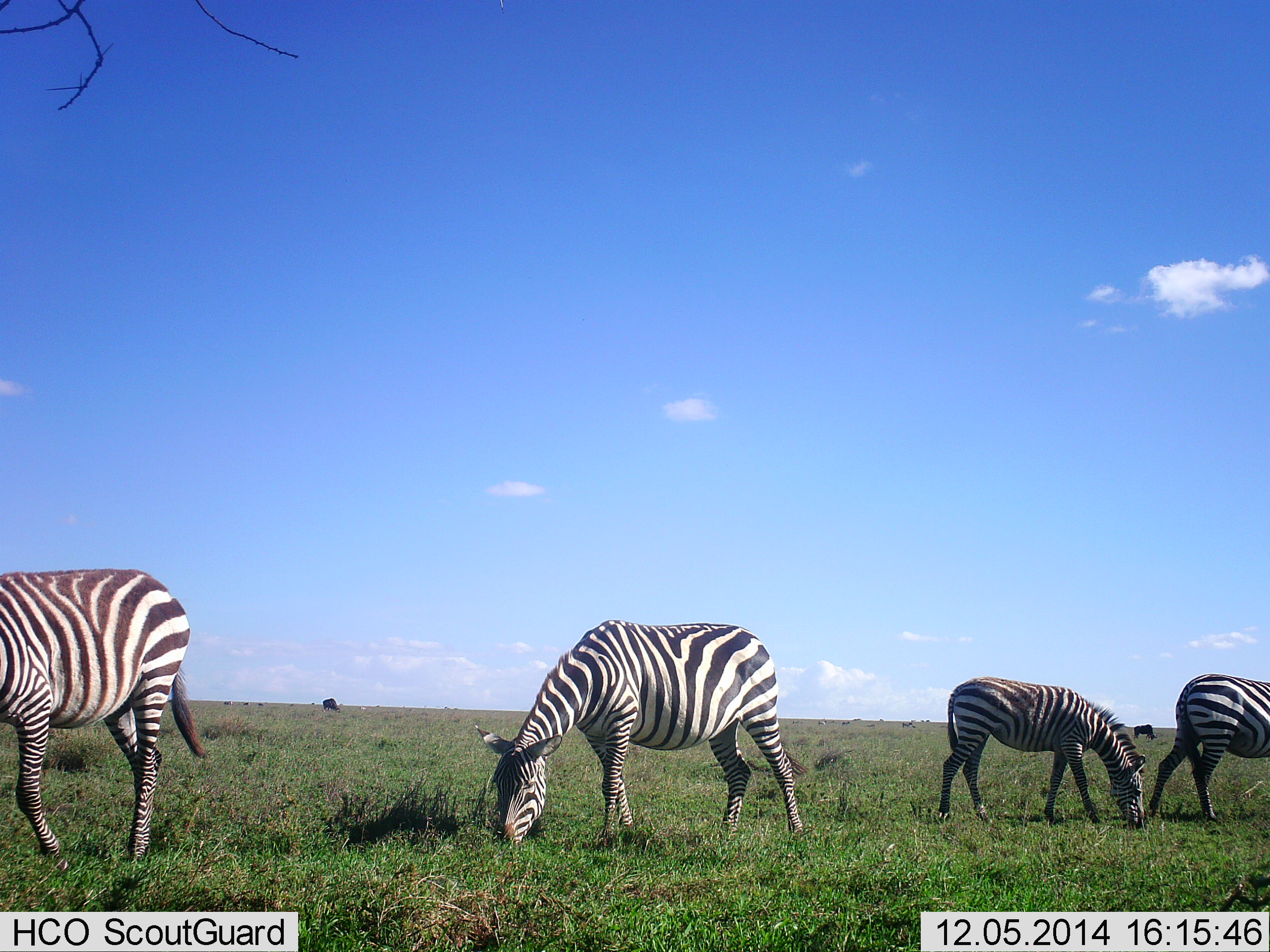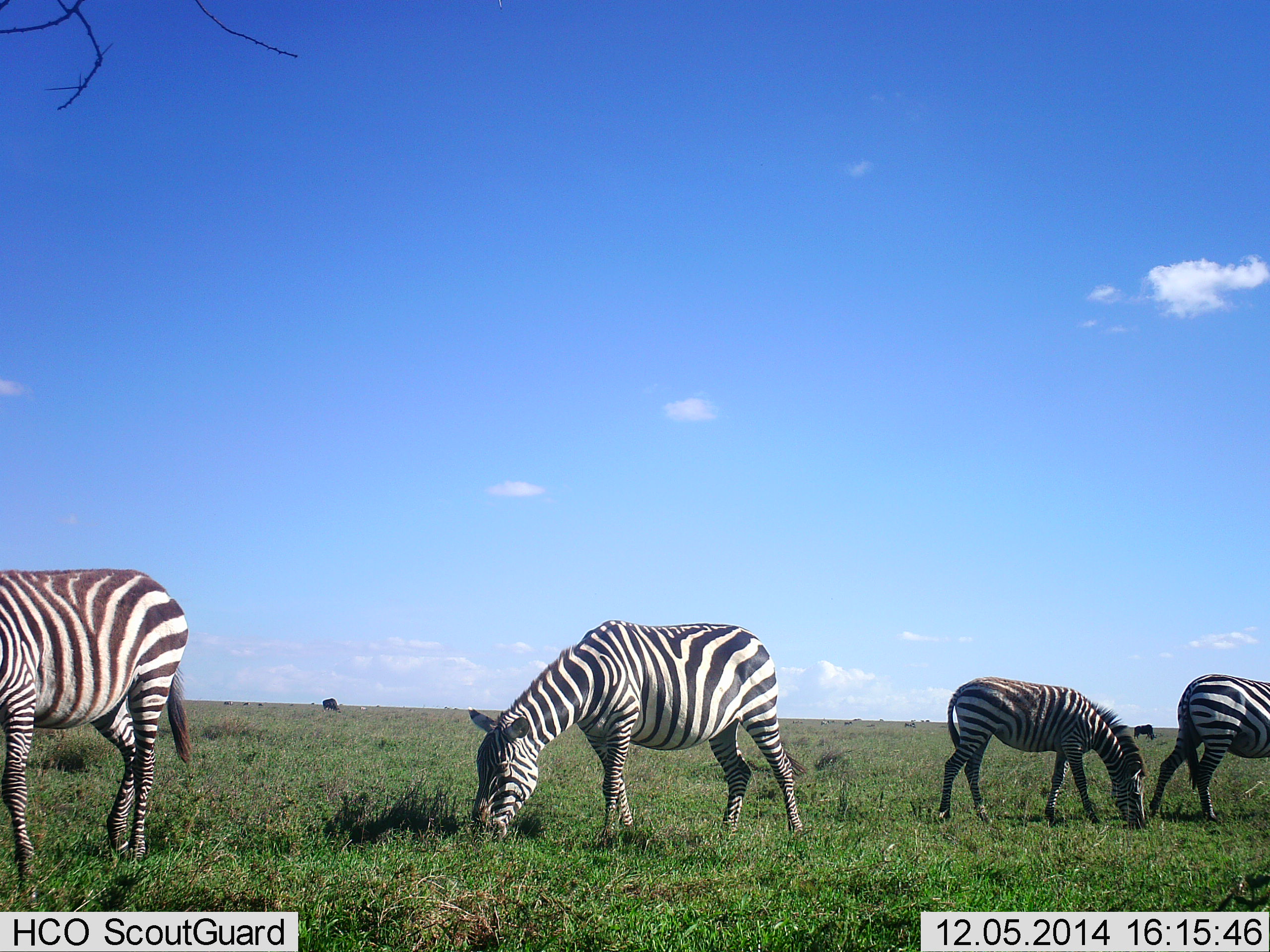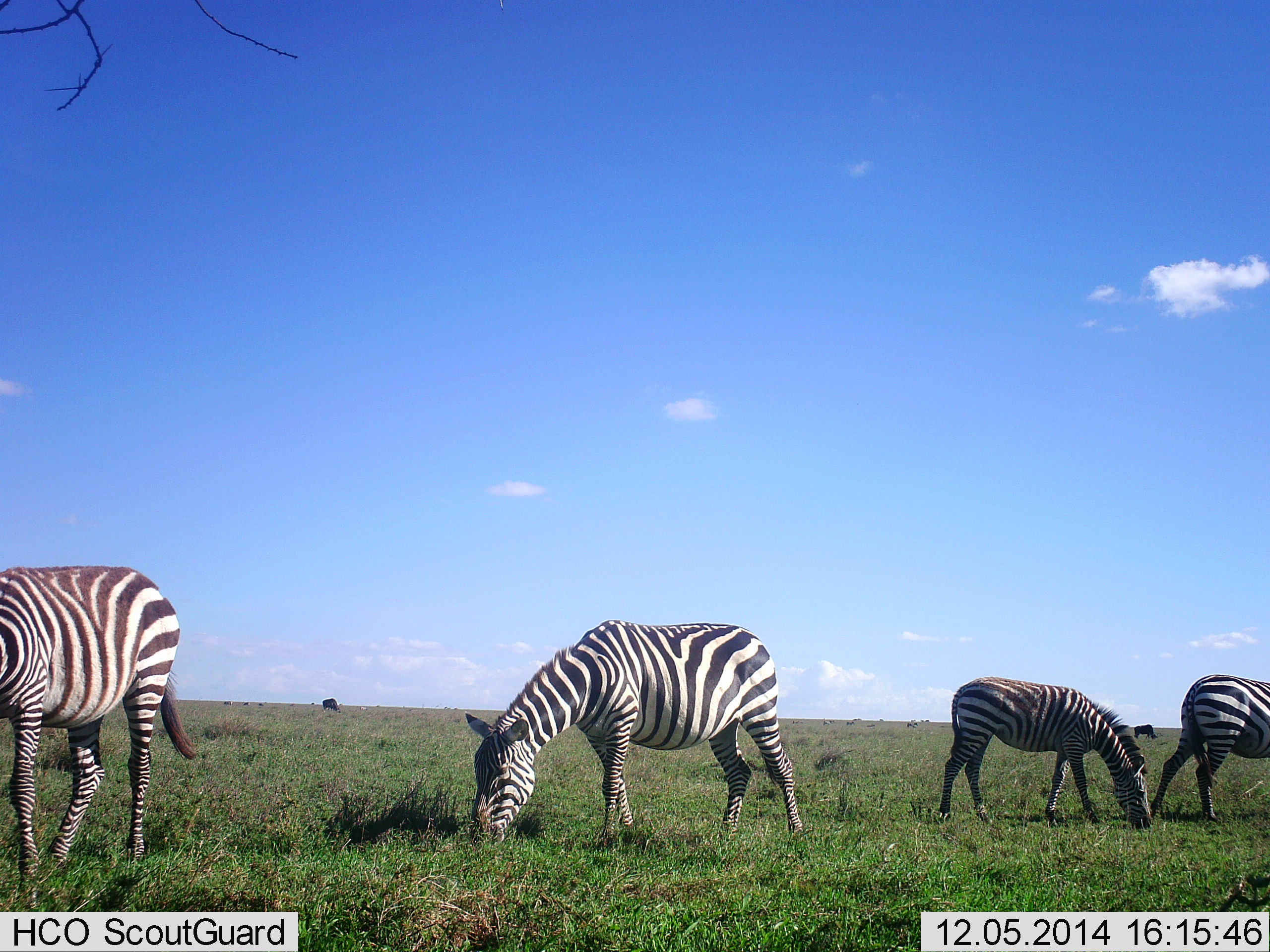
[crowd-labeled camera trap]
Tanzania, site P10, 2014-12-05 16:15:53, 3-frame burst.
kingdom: Animalia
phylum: Chordata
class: Mammalia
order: Perissodactyla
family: Equidae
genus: Equus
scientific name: Equus quagga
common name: plains zebra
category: zebra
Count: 4.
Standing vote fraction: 21%.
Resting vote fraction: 0%.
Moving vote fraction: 0%.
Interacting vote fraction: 0%.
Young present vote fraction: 7%.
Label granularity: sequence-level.